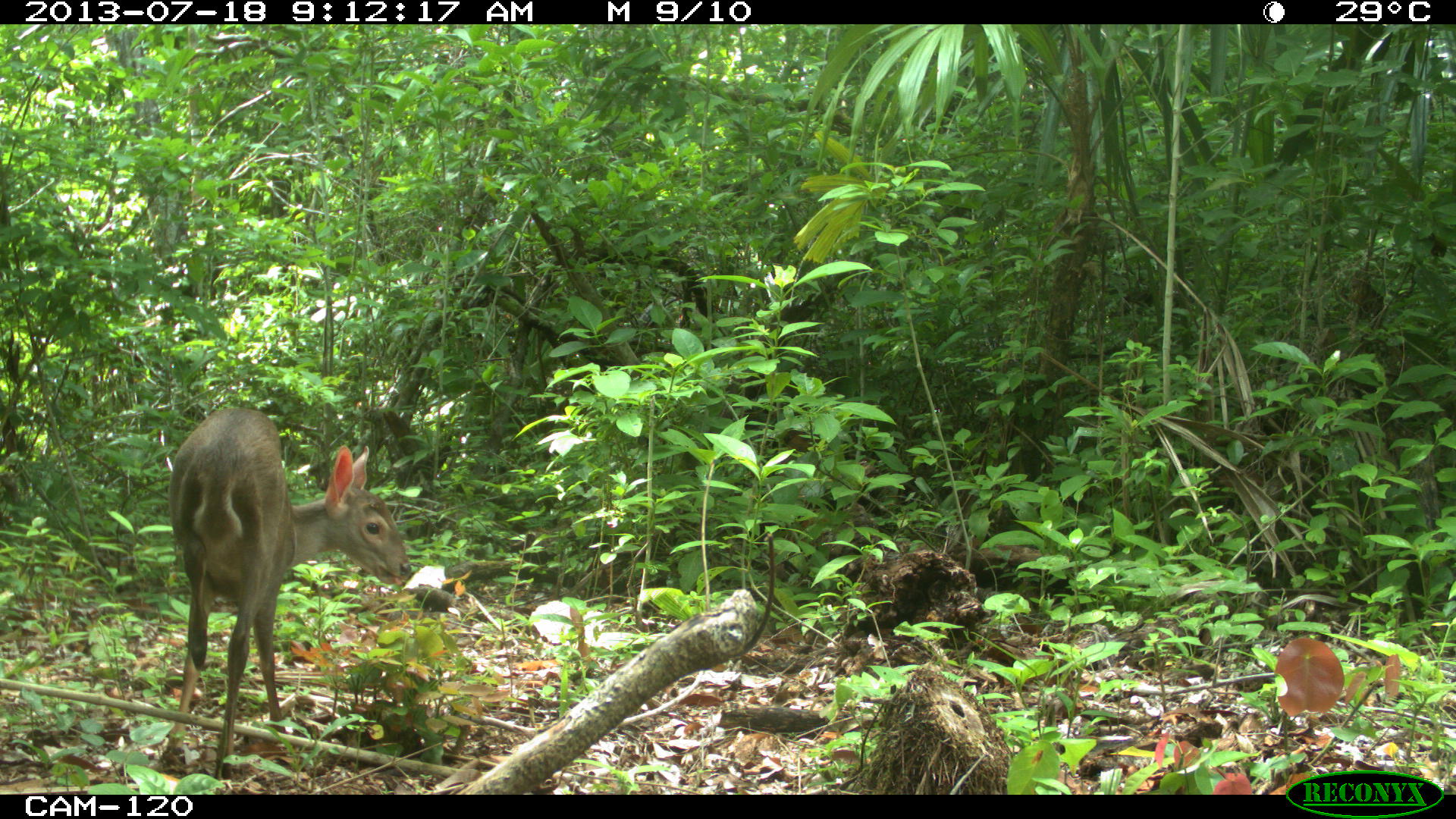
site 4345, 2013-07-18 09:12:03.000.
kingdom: Animalia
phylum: Chordata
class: Mammalia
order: Artiodactyla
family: Cervidae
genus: Odocoileus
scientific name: Odocoileus virginianus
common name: white-tailed deer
Odocoileus virginianus (white-tailed deer), count 1, sex female.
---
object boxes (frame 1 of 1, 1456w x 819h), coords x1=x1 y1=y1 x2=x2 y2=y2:
odocoileus virginianus: x1=163 y1=405 x2=415 y2=781